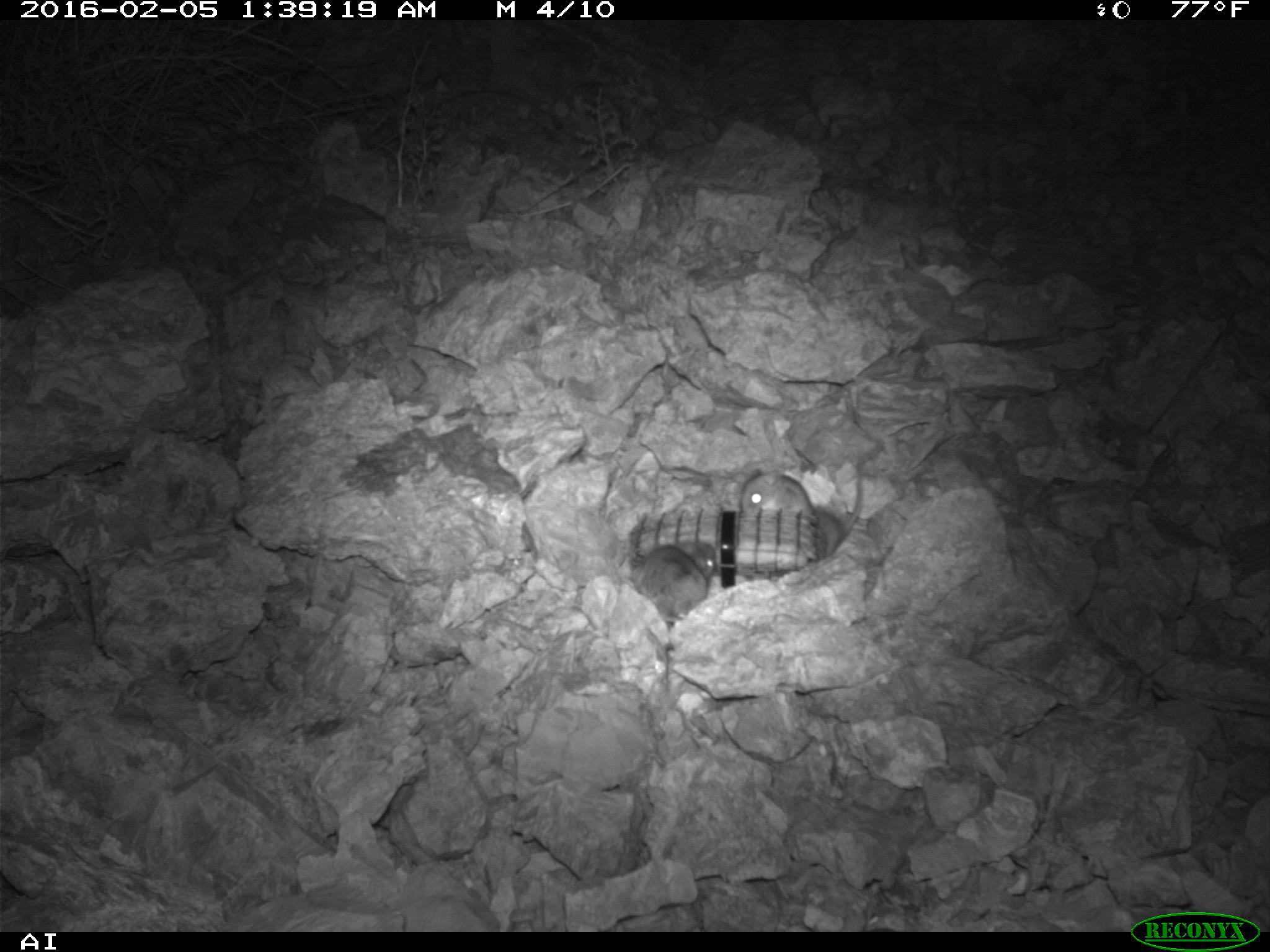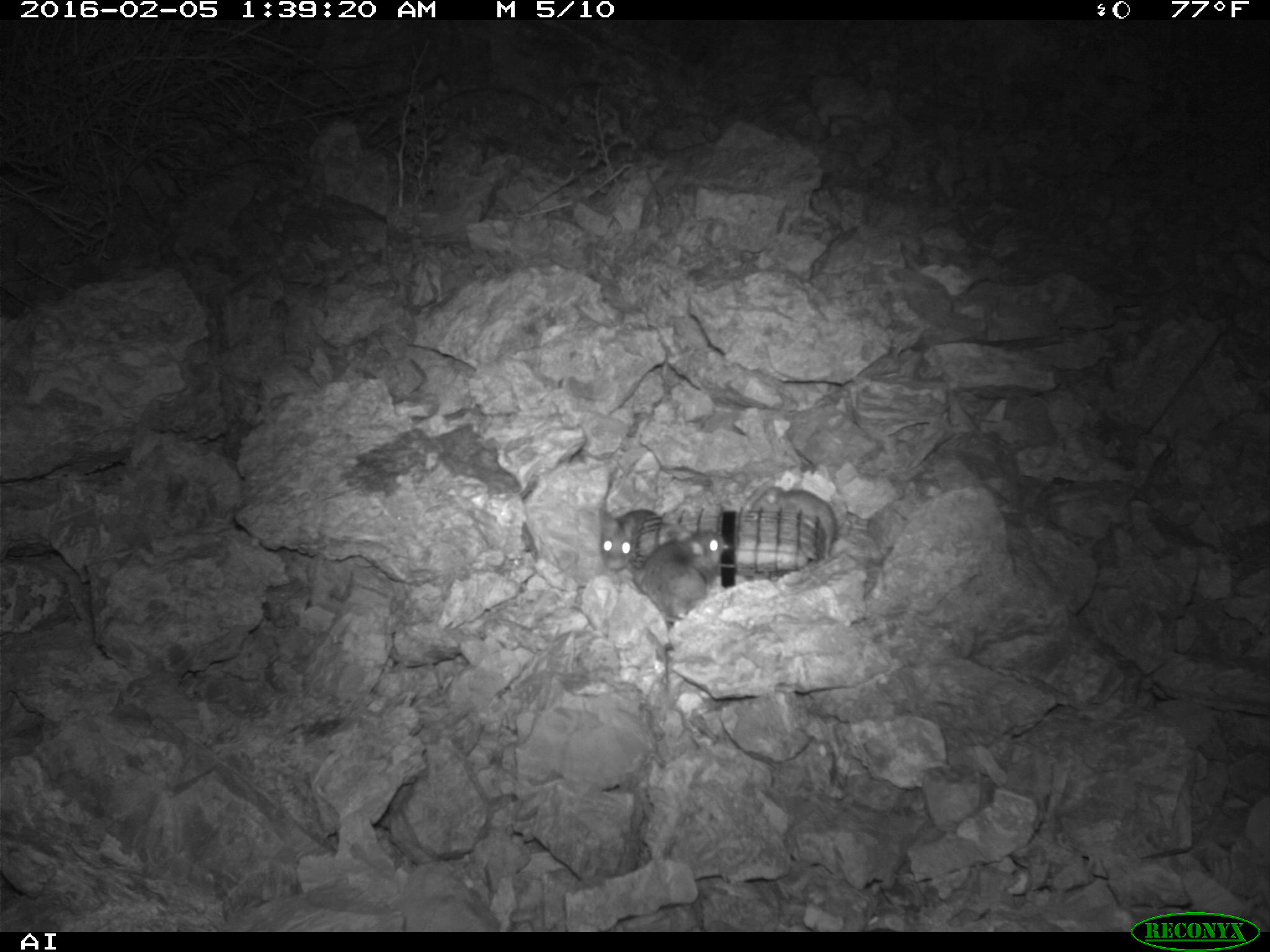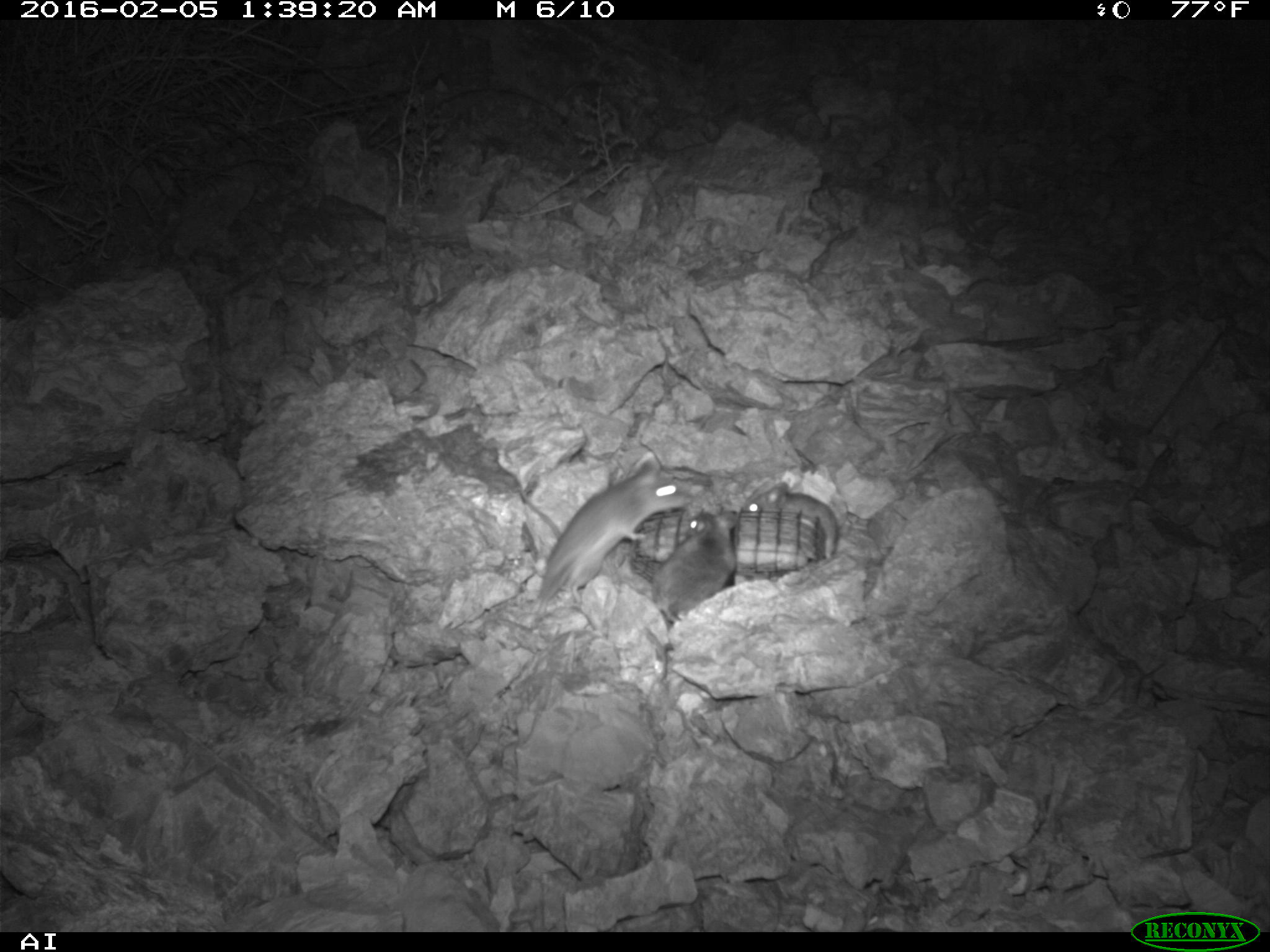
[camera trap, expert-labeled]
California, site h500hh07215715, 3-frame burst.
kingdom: Animalia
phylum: Chordata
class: Mammalia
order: Rodentia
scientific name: Rodentia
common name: rodent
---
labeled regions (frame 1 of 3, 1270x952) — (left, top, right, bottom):
rodent: (721, 439, 882, 558); (631, 543, 719, 693)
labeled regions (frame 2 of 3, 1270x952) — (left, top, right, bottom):
rodent: (632, 529, 723, 624); (598, 509, 662, 571)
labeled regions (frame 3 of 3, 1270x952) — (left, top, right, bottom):
rodent: (516, 457, 693, 618); (652, 508, 735, 622); (742, 481, 840, 560)